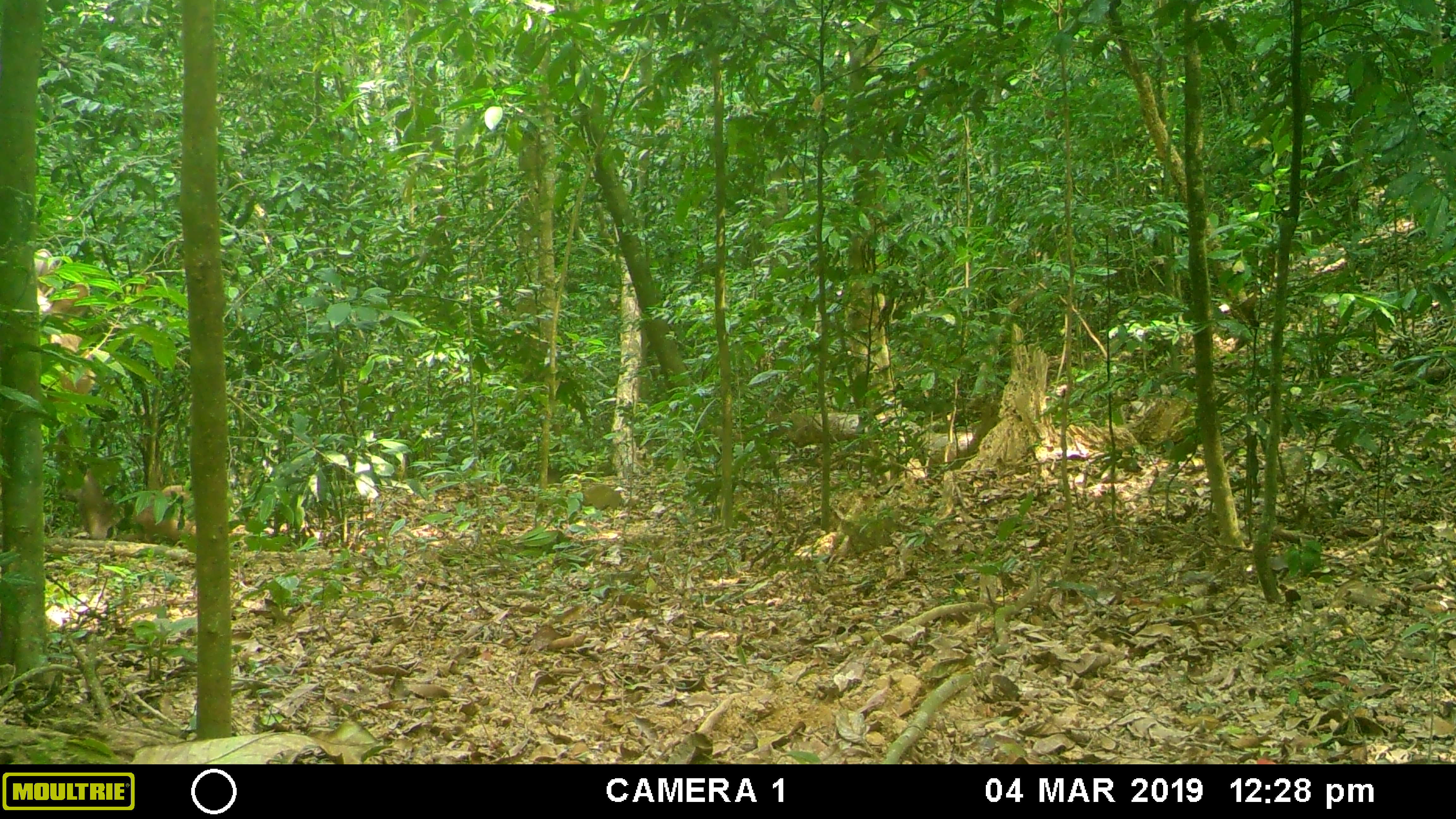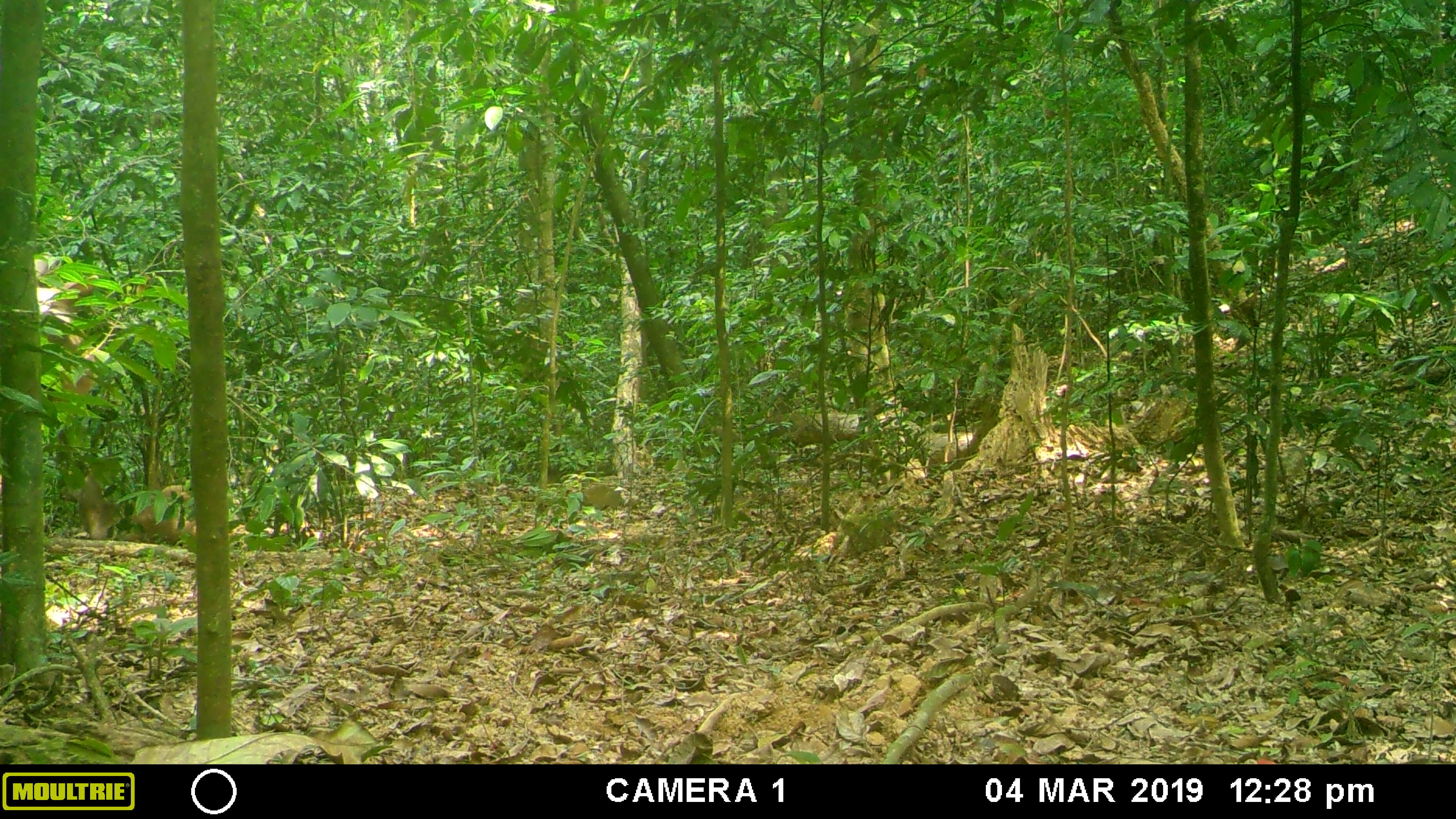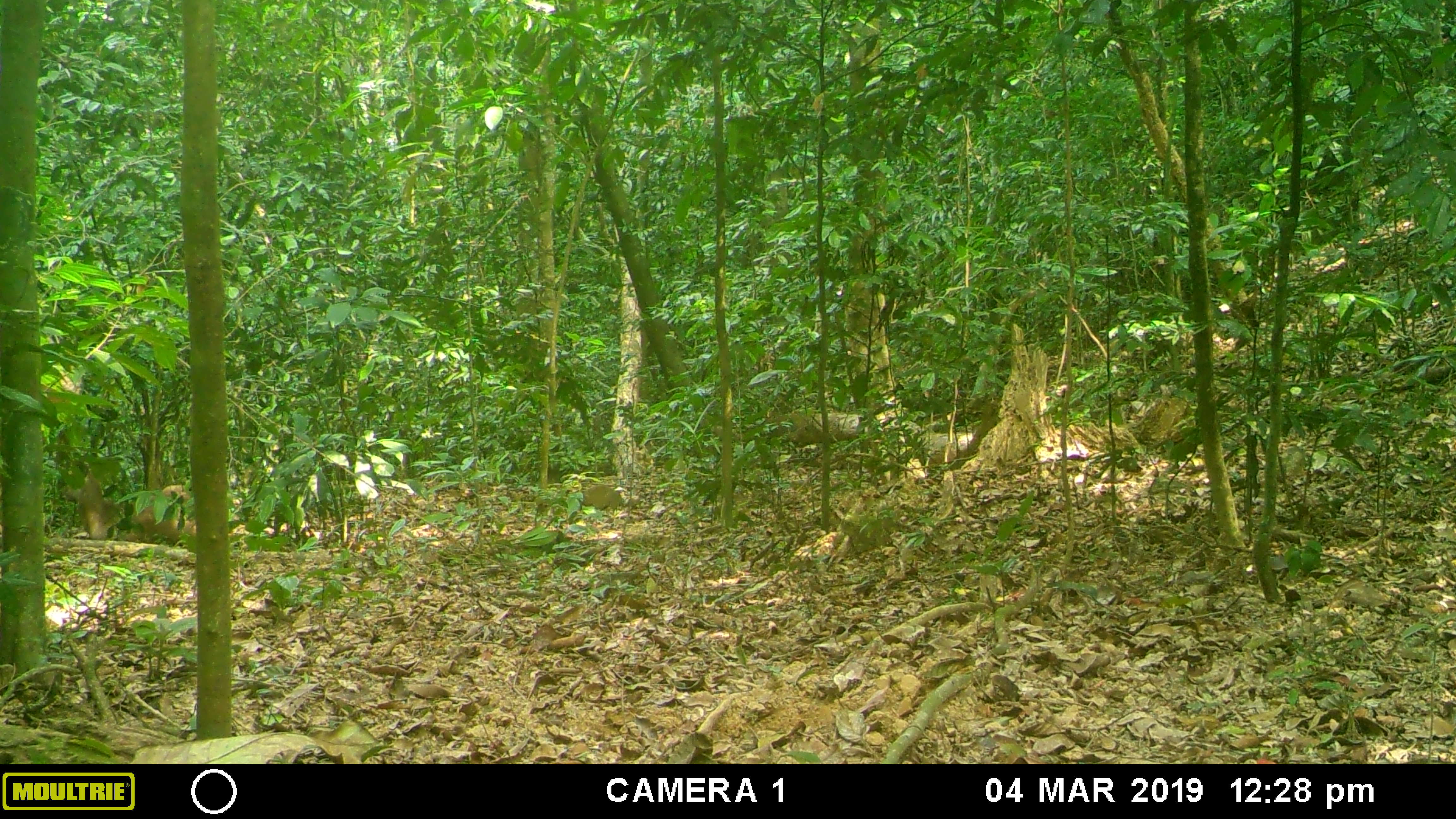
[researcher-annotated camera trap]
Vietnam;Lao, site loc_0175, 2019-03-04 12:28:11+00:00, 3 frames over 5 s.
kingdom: Animalia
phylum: Chordata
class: Mammalia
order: Artiodactyla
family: Cervidae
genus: Rusa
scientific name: Rusa unicolor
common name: sambar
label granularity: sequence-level